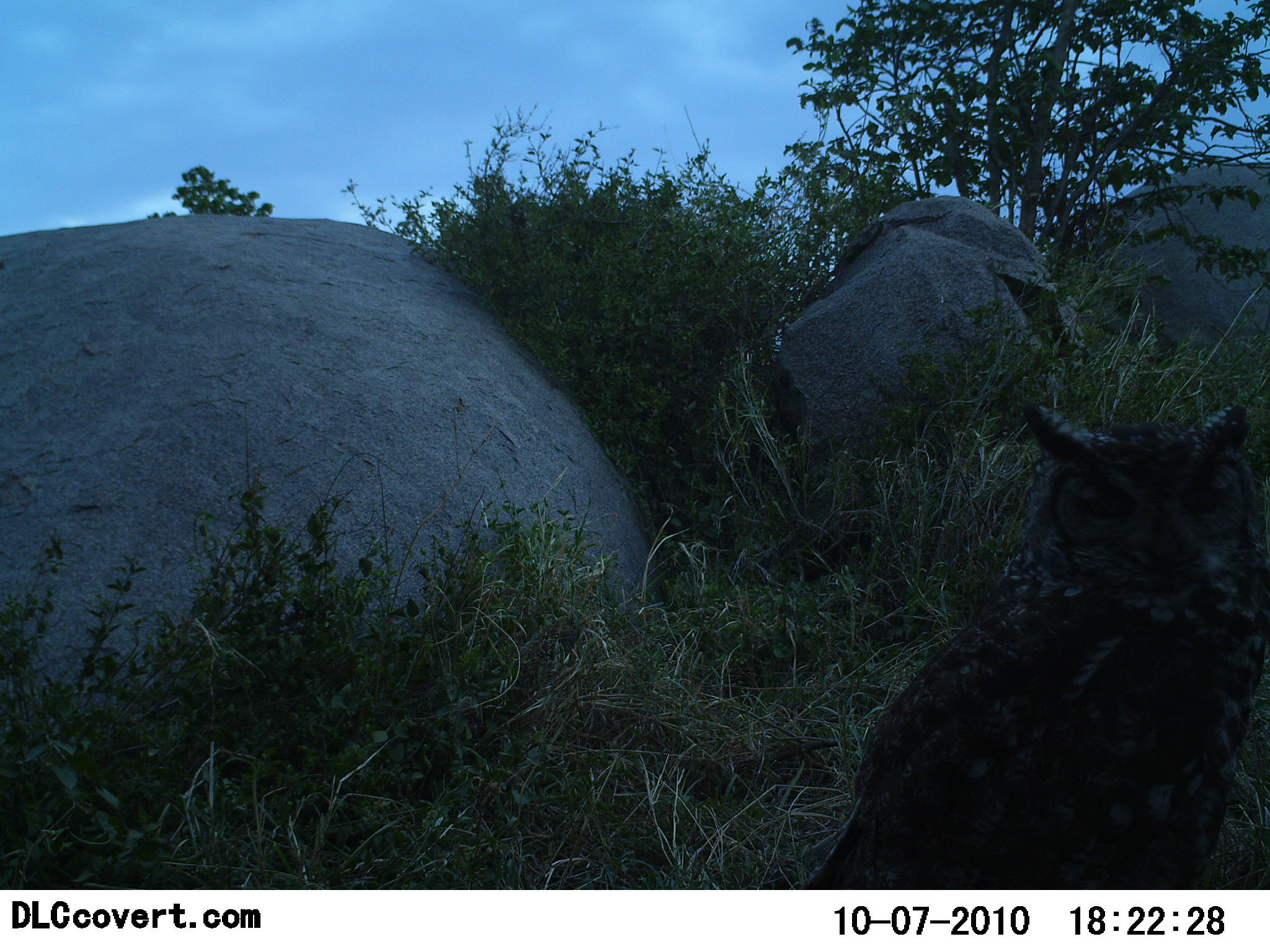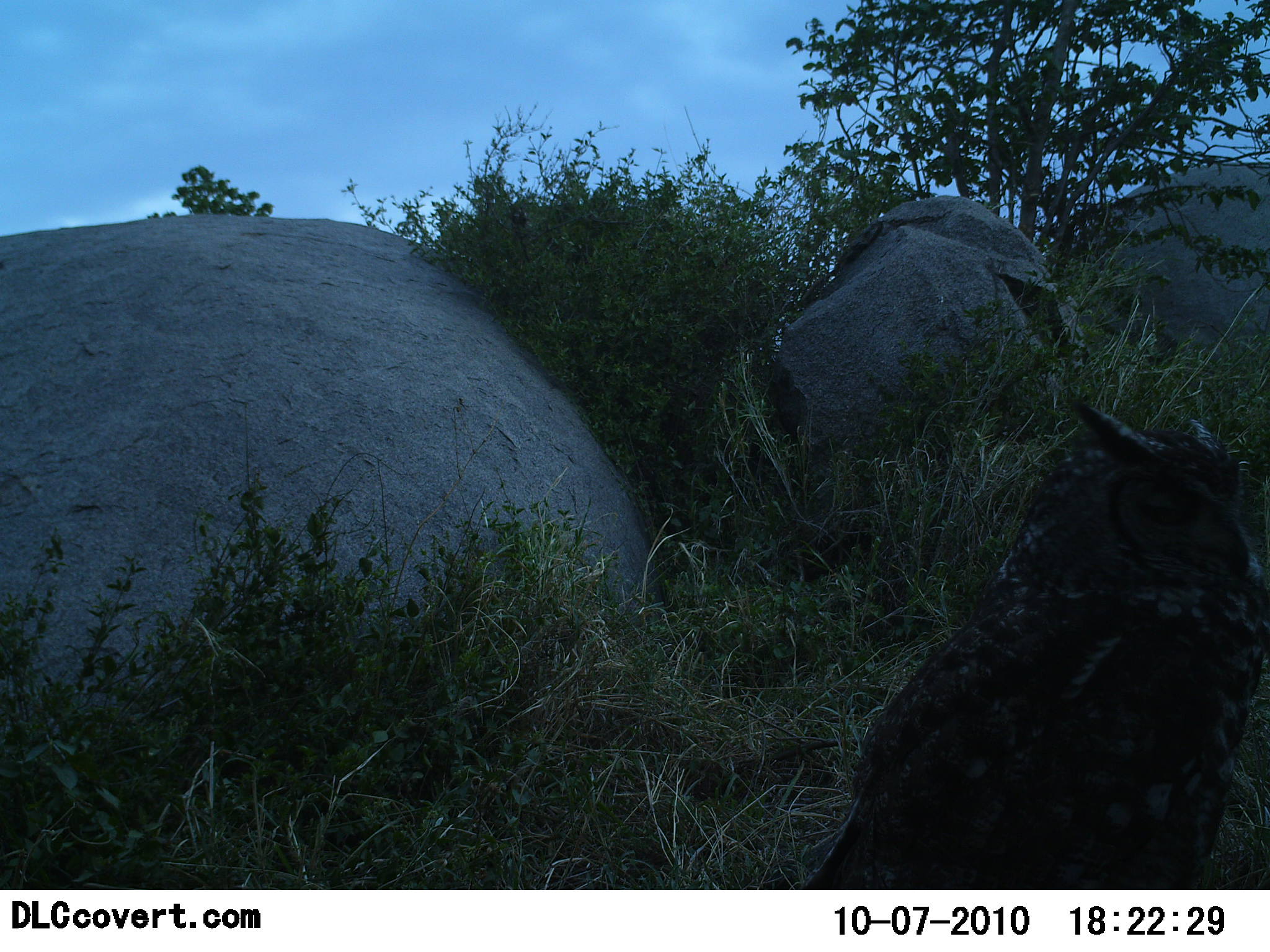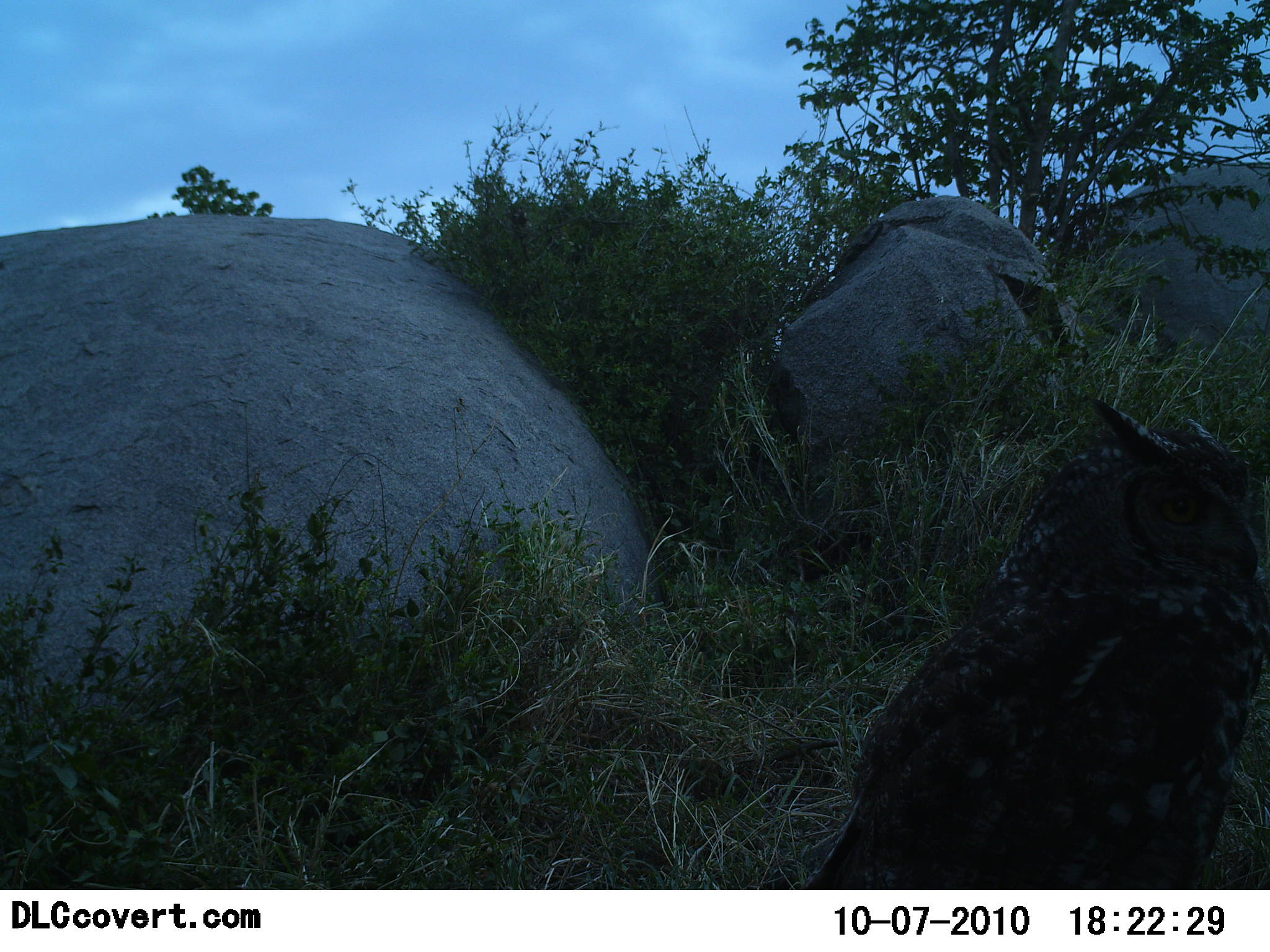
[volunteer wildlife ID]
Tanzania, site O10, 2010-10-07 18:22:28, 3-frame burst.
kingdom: Animalia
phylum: Chordata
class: Aves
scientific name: Aves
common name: bird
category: otherbird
Otherbird (bird) (Aves), count 1. Behavior (volunteer vote fractions): standing 67%, resting 39%, moving 0%, interacting 0%. Young present (vote fraction): 0%. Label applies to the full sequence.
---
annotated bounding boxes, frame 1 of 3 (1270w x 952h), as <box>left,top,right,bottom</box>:
animal: <box>798,403,1270,891</box>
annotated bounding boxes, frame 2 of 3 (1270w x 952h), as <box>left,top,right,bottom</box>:
animal: <box>798,396,1270,891</box>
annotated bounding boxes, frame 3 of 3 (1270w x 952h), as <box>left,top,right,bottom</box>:
animal: <box>798,397,1270,890</box>